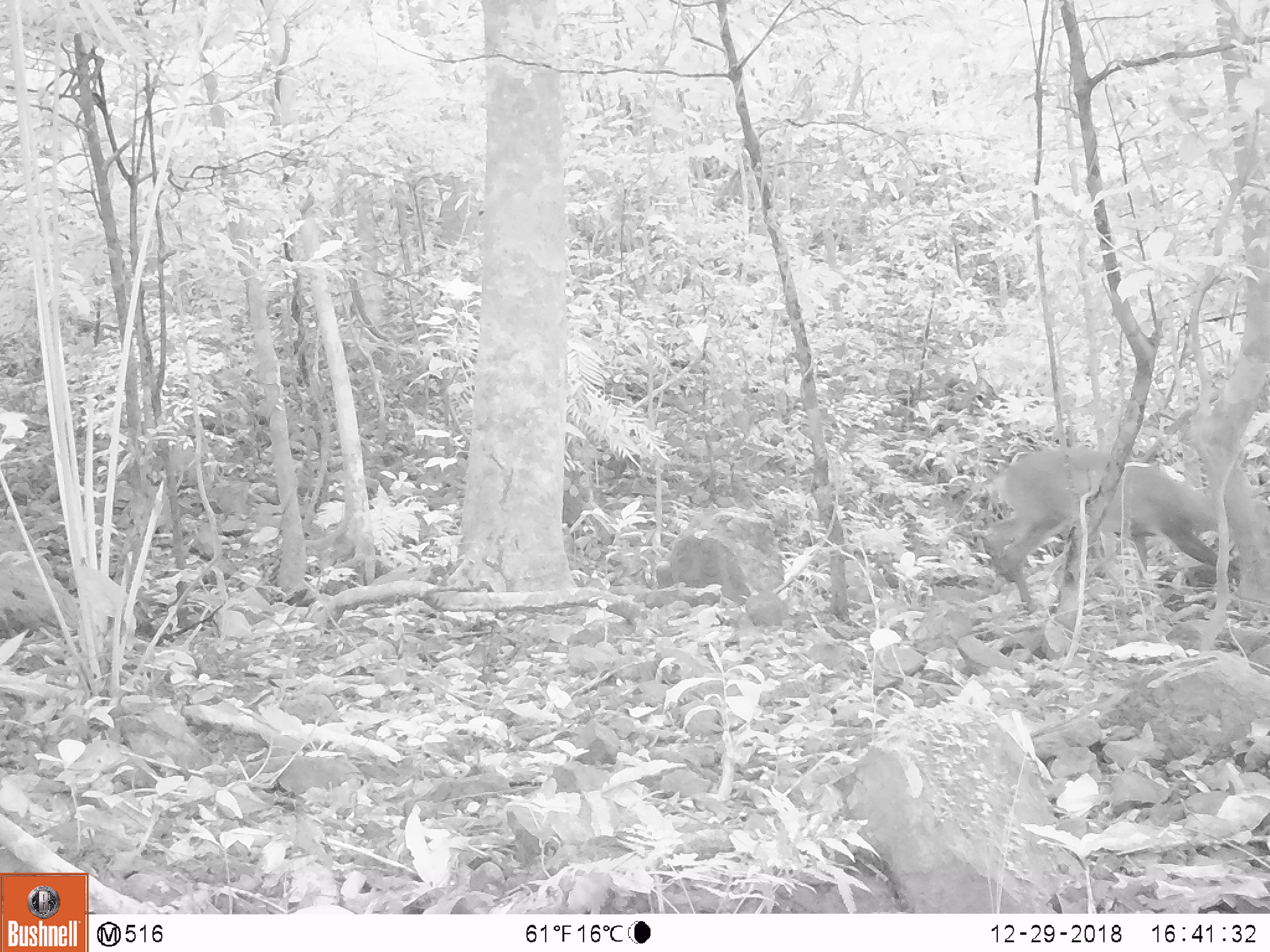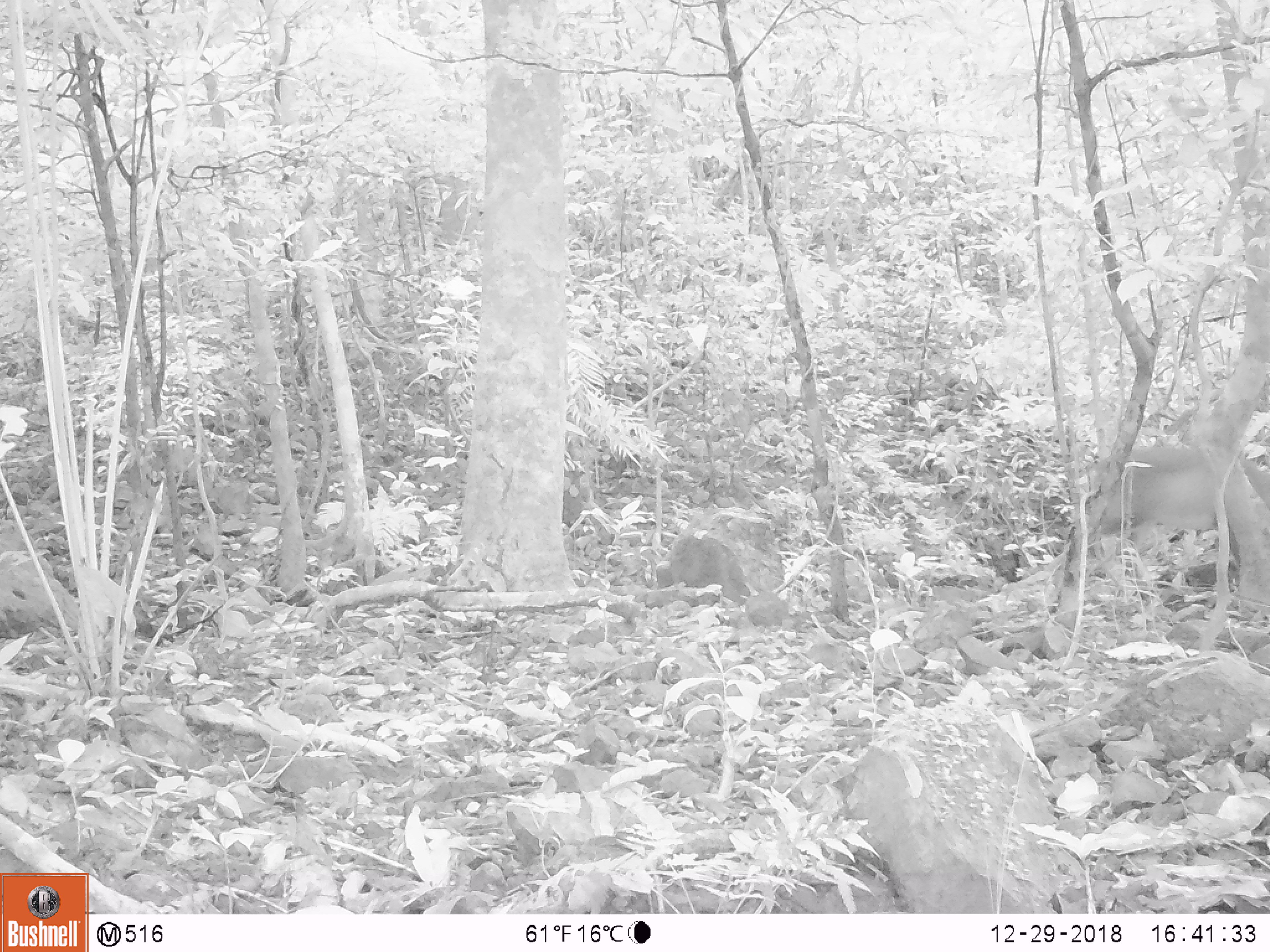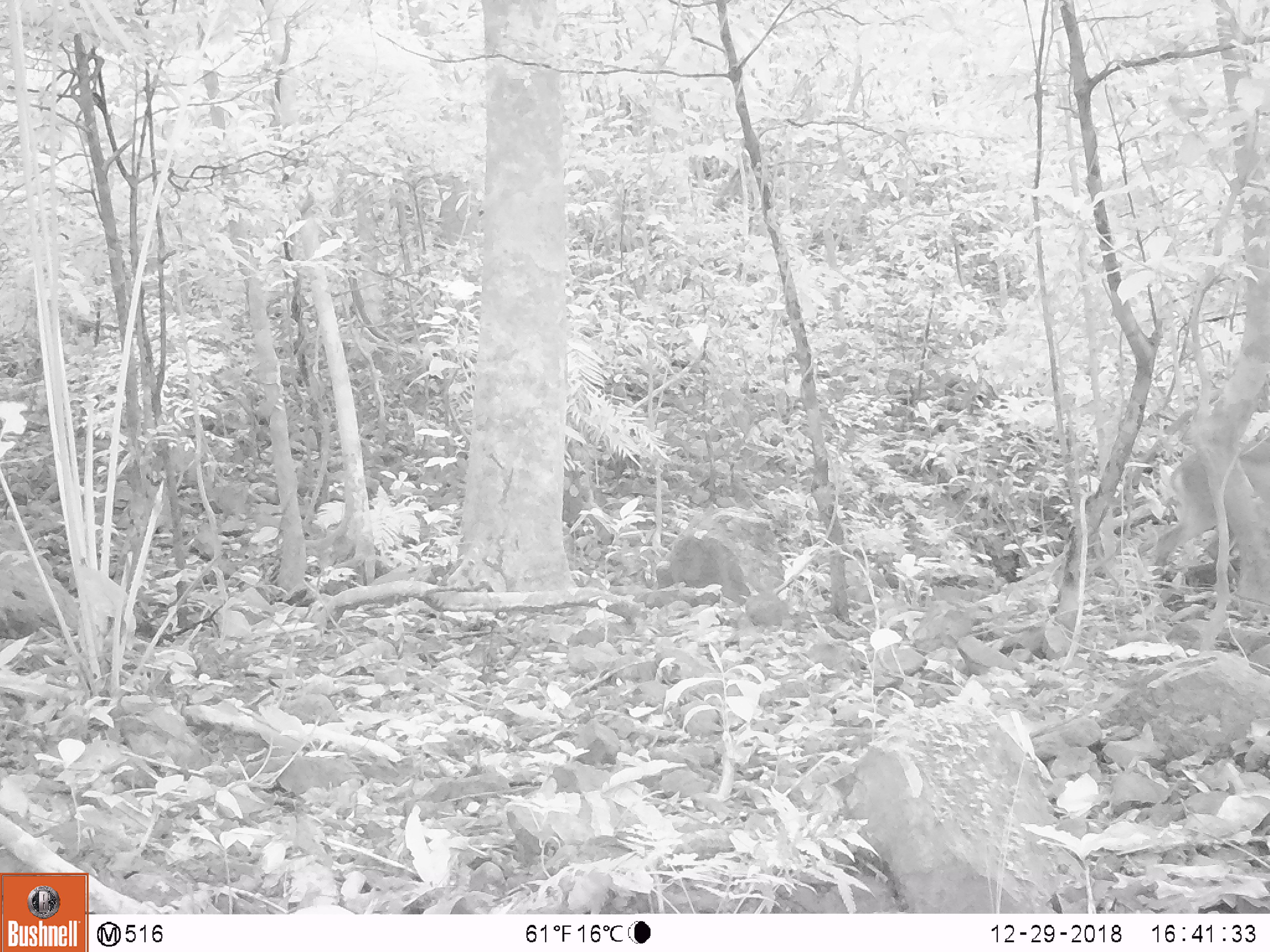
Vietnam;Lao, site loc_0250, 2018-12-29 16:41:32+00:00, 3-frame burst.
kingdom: Animalia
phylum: Chordata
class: Mammalia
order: Artiodactyla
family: Cervidae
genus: Muntiacus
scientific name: Muntiacus vuquangensis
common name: large-antlered muntjac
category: large antlered muntjac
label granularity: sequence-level